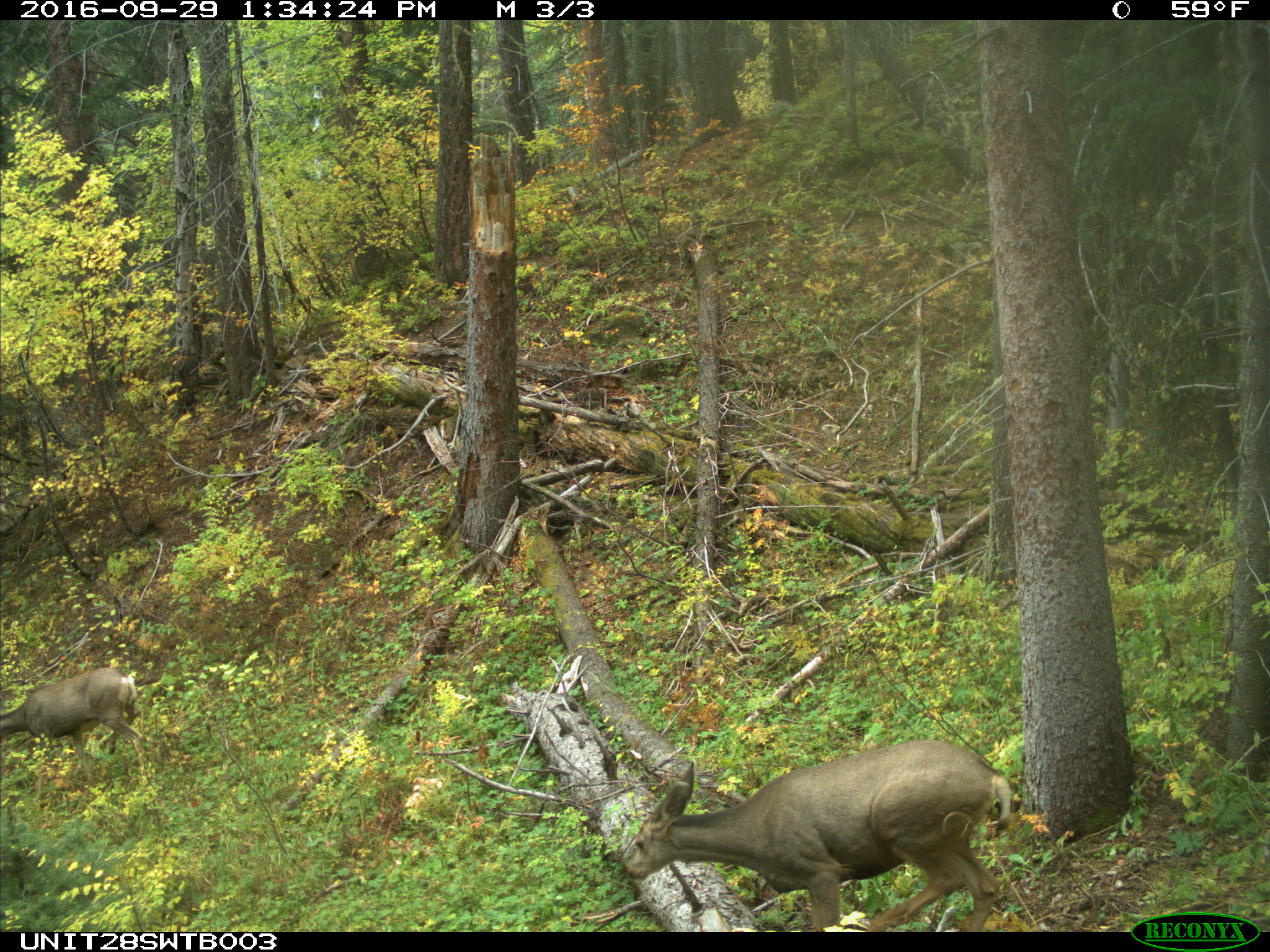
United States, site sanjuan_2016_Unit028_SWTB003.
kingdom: Animalia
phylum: Chordata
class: Mammalia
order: Artiodactyla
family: Cervidae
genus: Odocoileus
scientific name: Odocoileus hemionus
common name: mule deer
Odocoileus hemionus (mule deer).